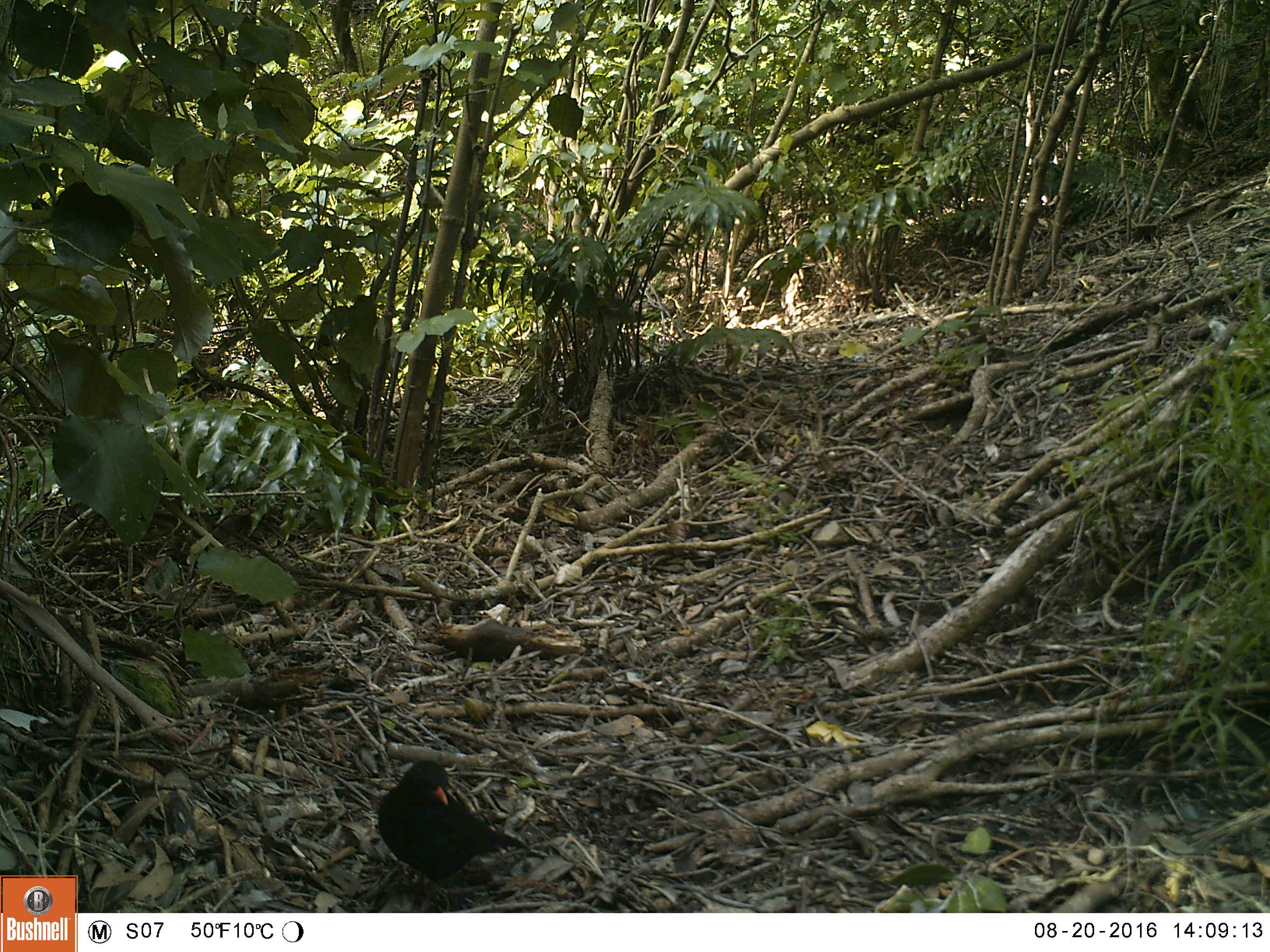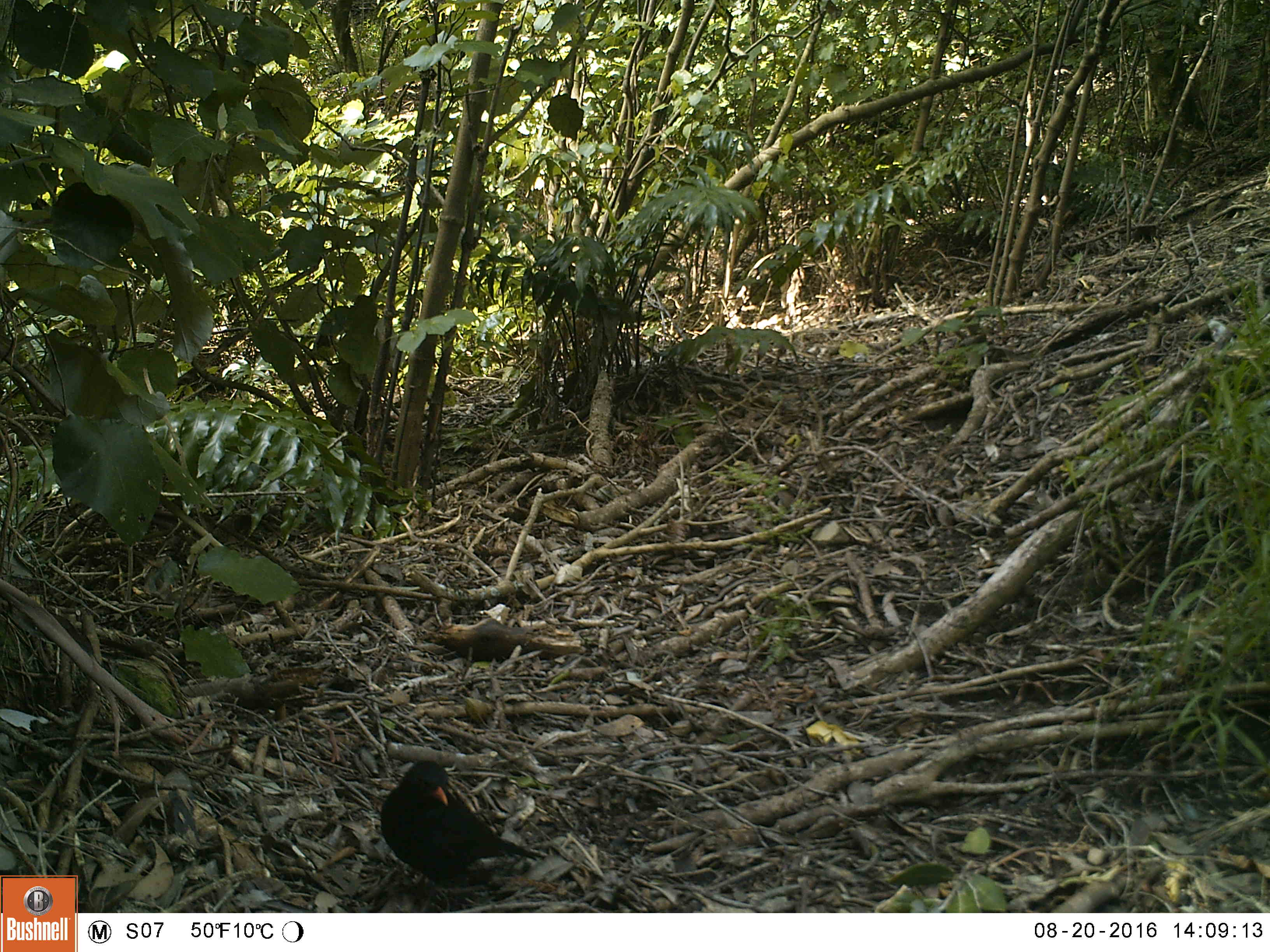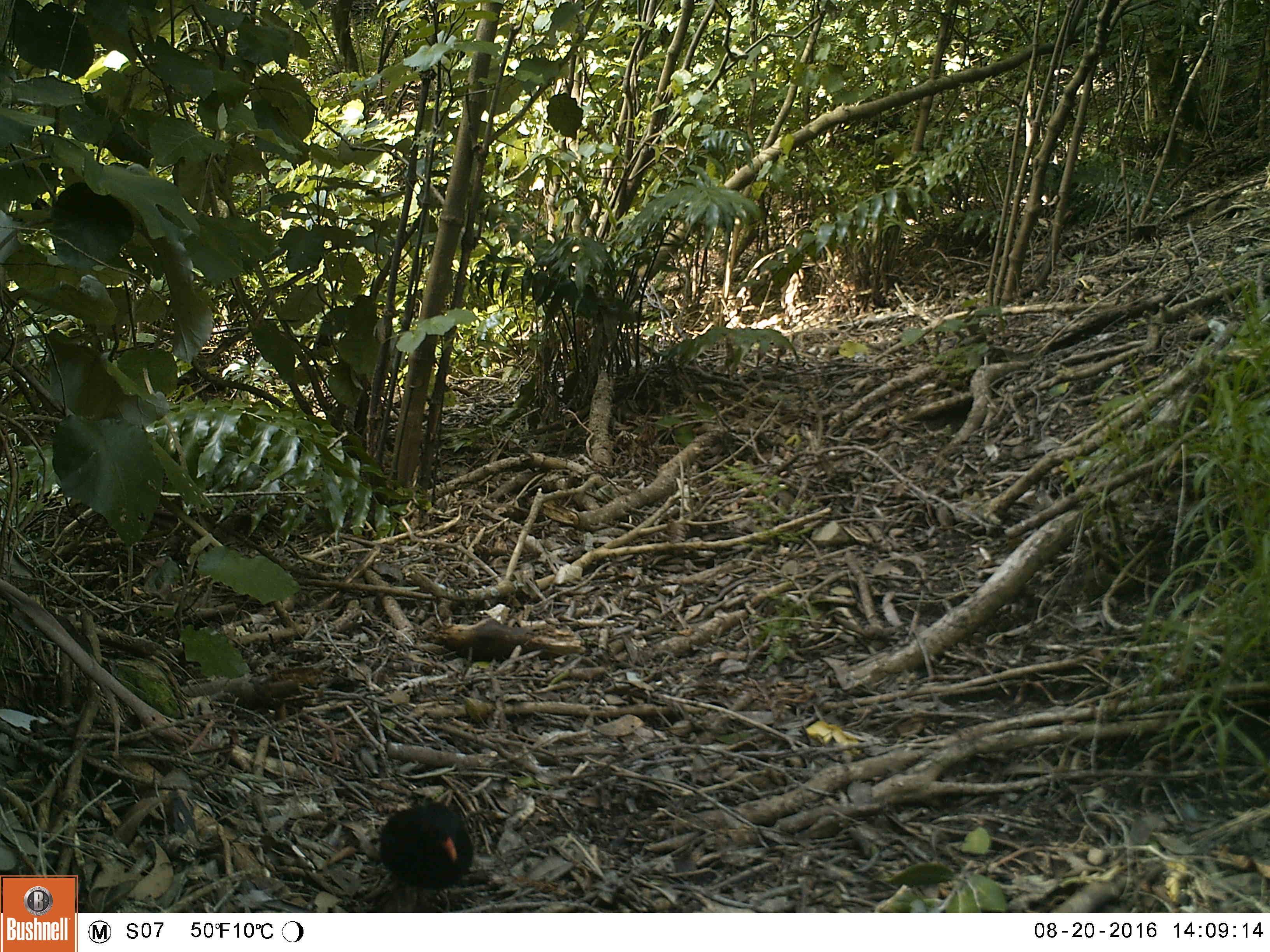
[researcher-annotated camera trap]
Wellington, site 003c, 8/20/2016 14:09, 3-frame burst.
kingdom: Animalia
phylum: Chordata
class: Aves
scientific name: Aves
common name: bird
Bird (Aves).